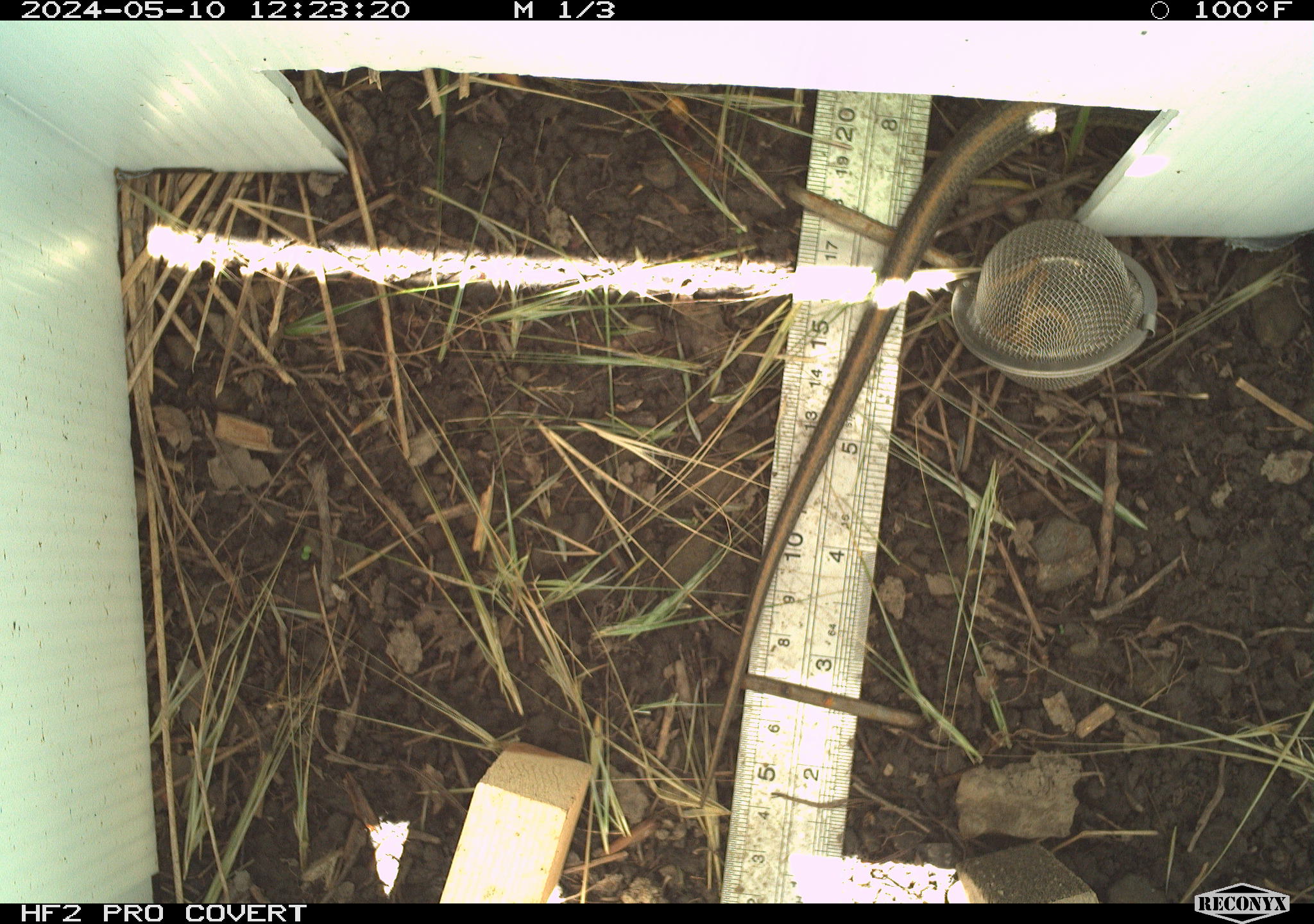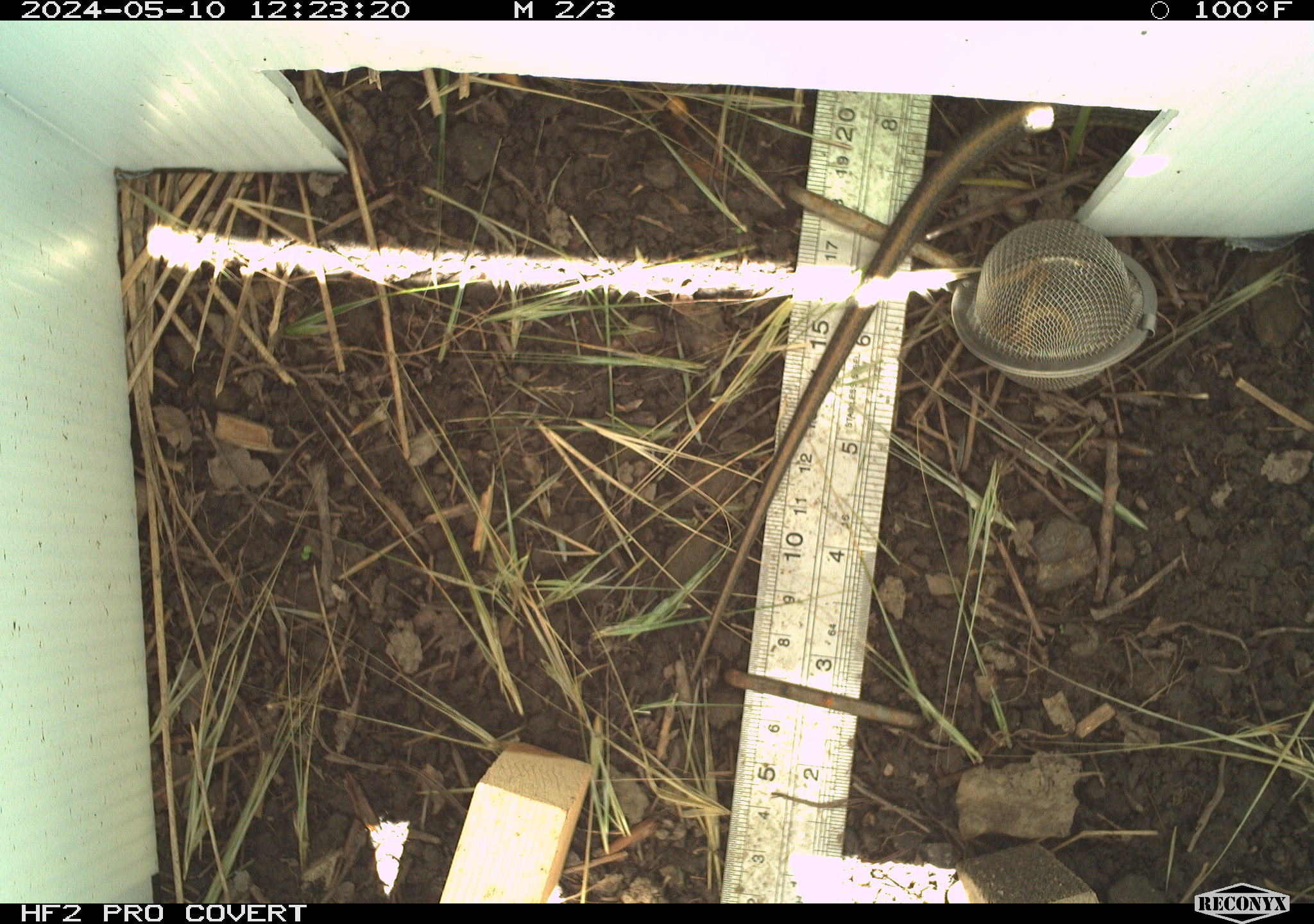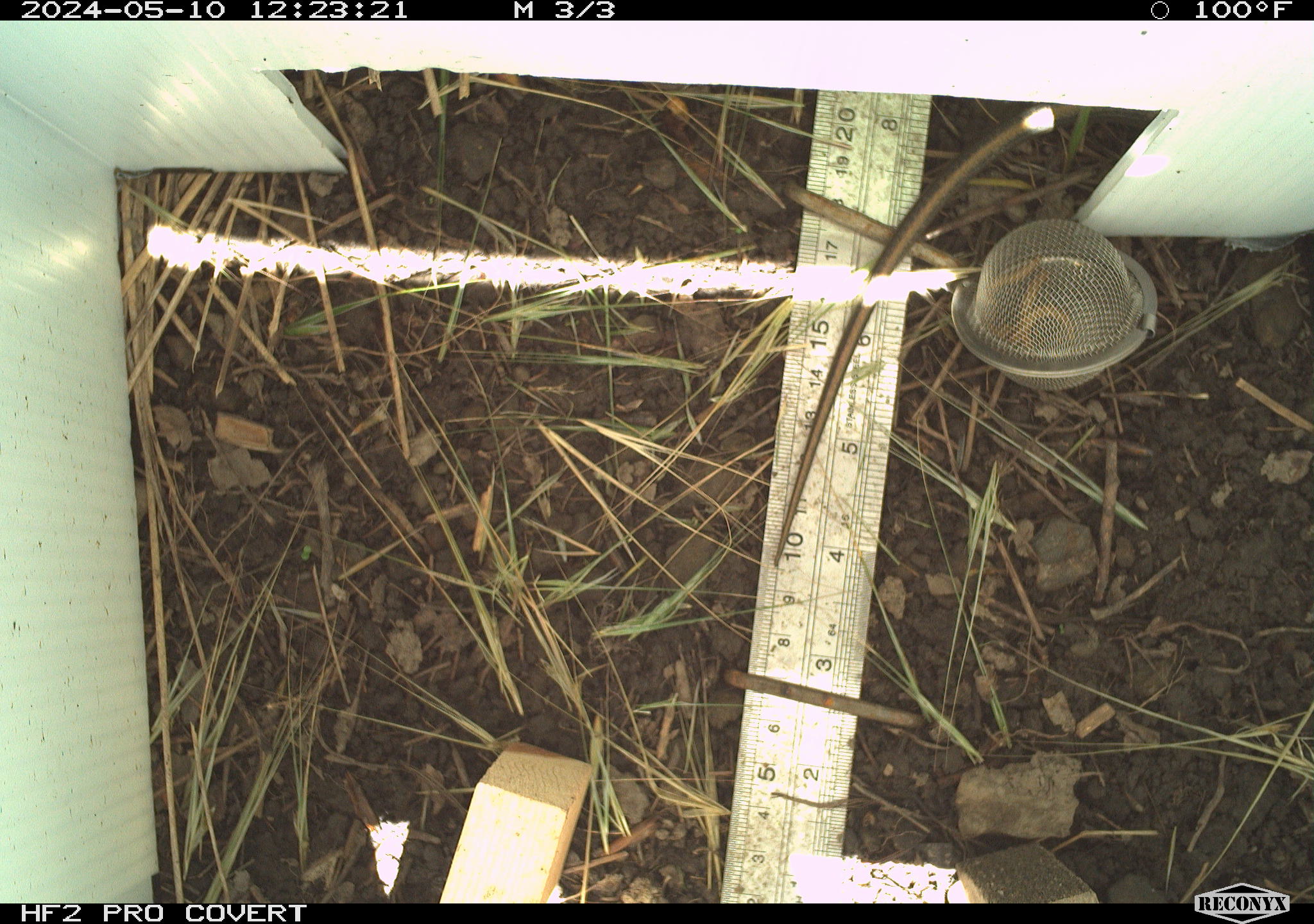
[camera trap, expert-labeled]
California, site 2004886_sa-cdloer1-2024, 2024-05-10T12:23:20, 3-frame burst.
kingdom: Animalia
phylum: Chordata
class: Reptilia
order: Squamata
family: Colubridae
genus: Thamnophis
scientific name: Thamnophis atratus atratus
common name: santa cruz garter snake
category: santa cruz gartersnake